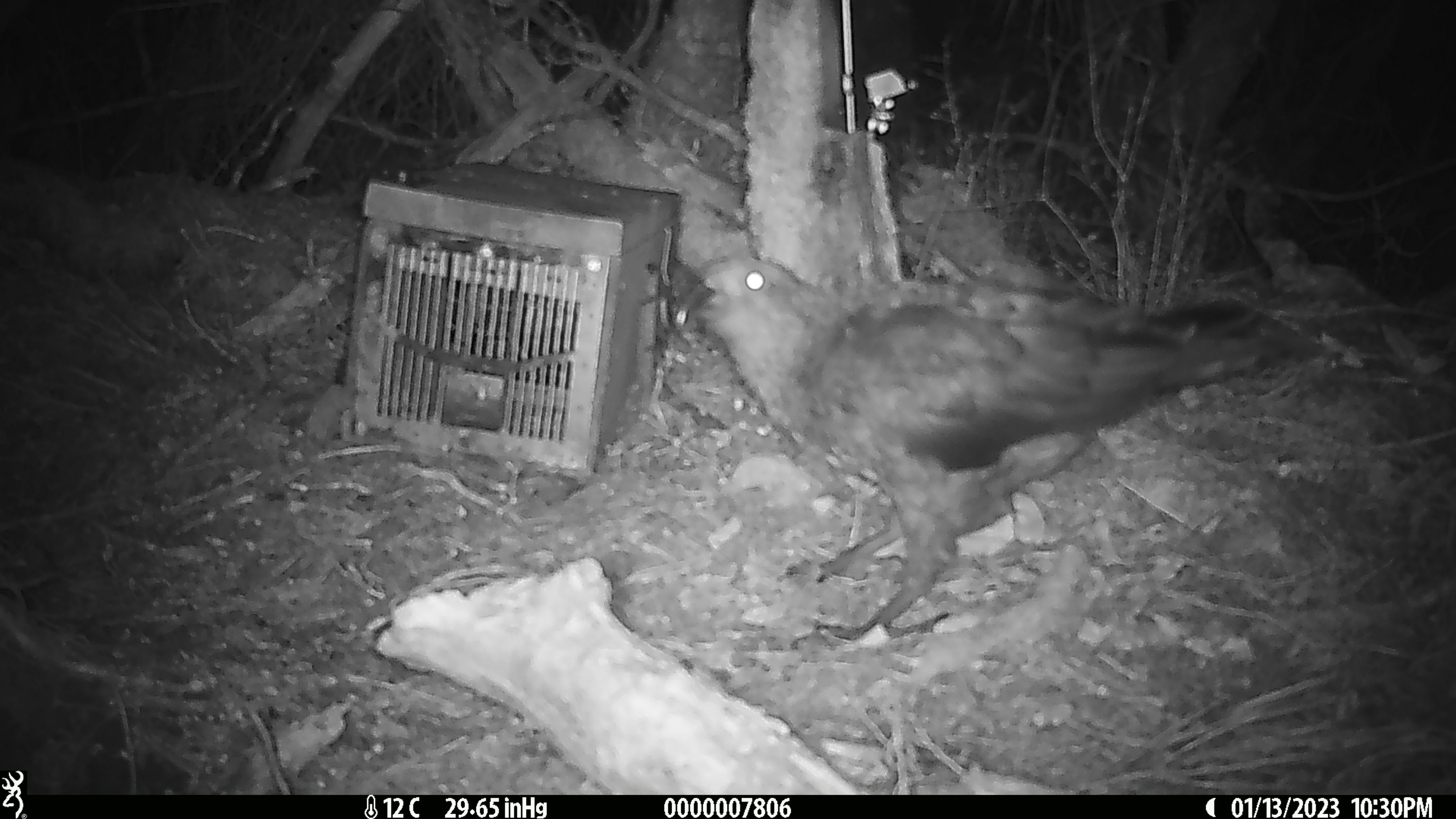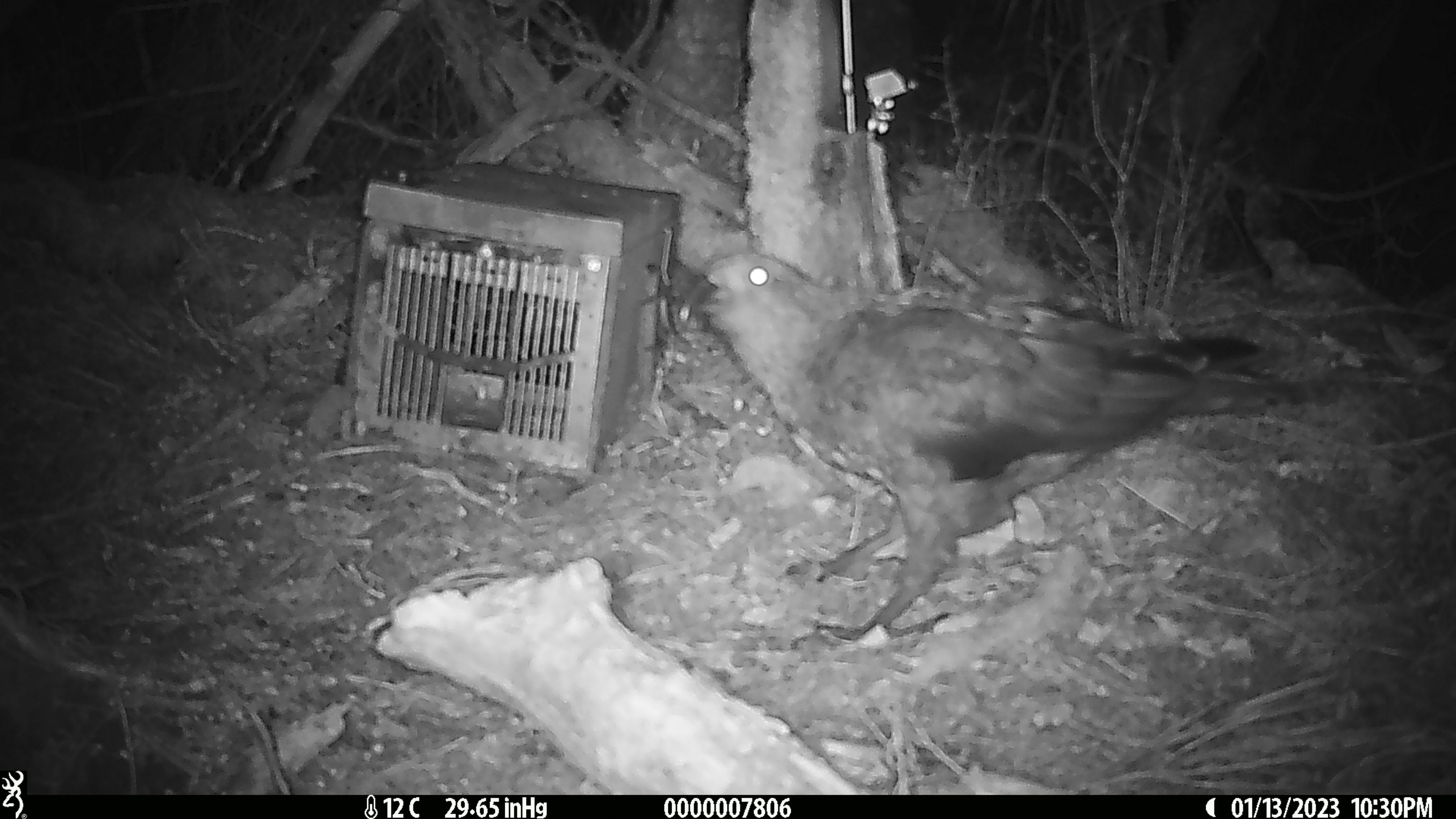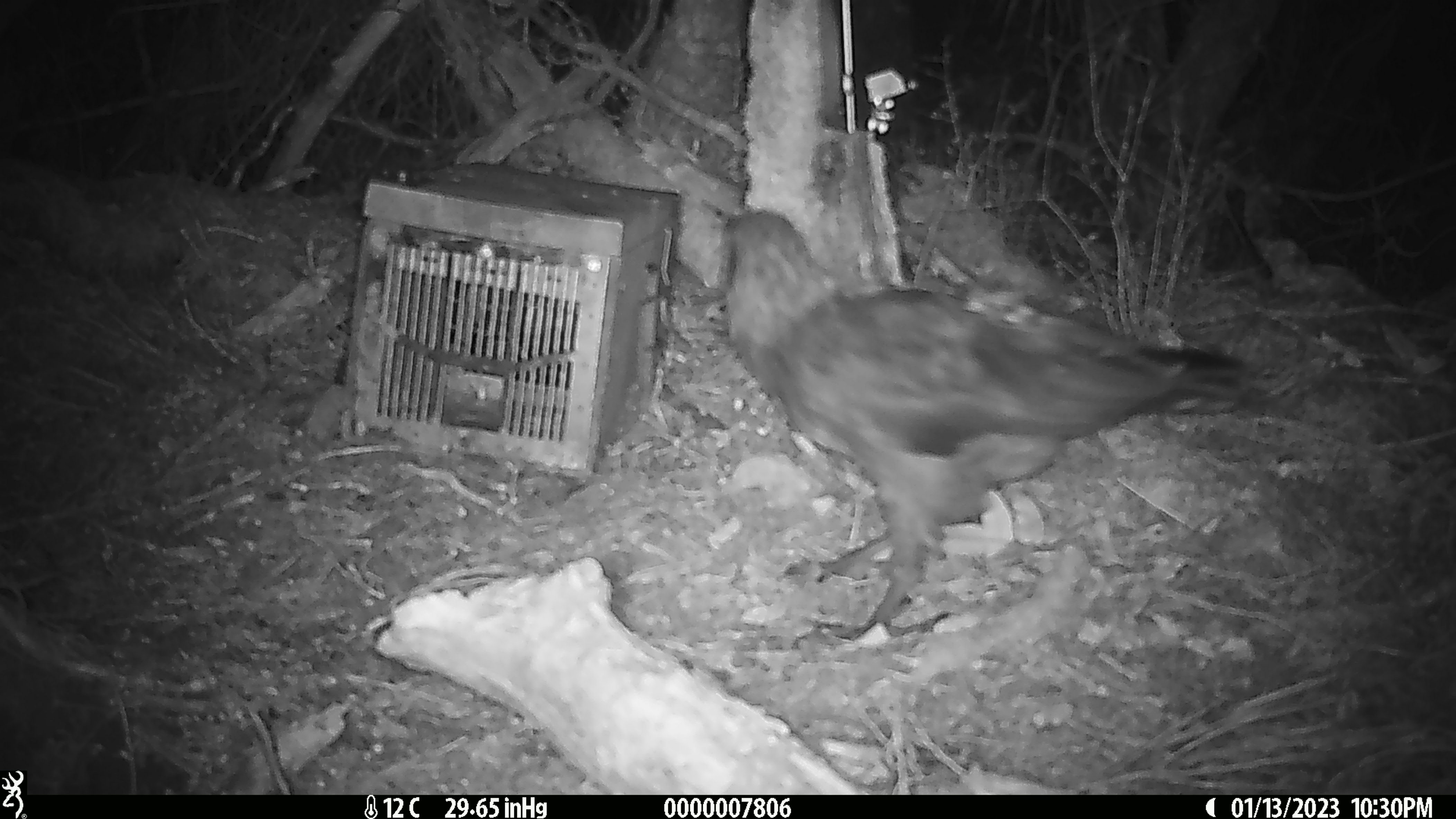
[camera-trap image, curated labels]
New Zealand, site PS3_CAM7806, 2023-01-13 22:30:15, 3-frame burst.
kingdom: Animalia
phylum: Chordata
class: Aves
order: Psittaciformes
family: Strigopidae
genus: Nestor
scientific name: Nestor notabilis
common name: kea